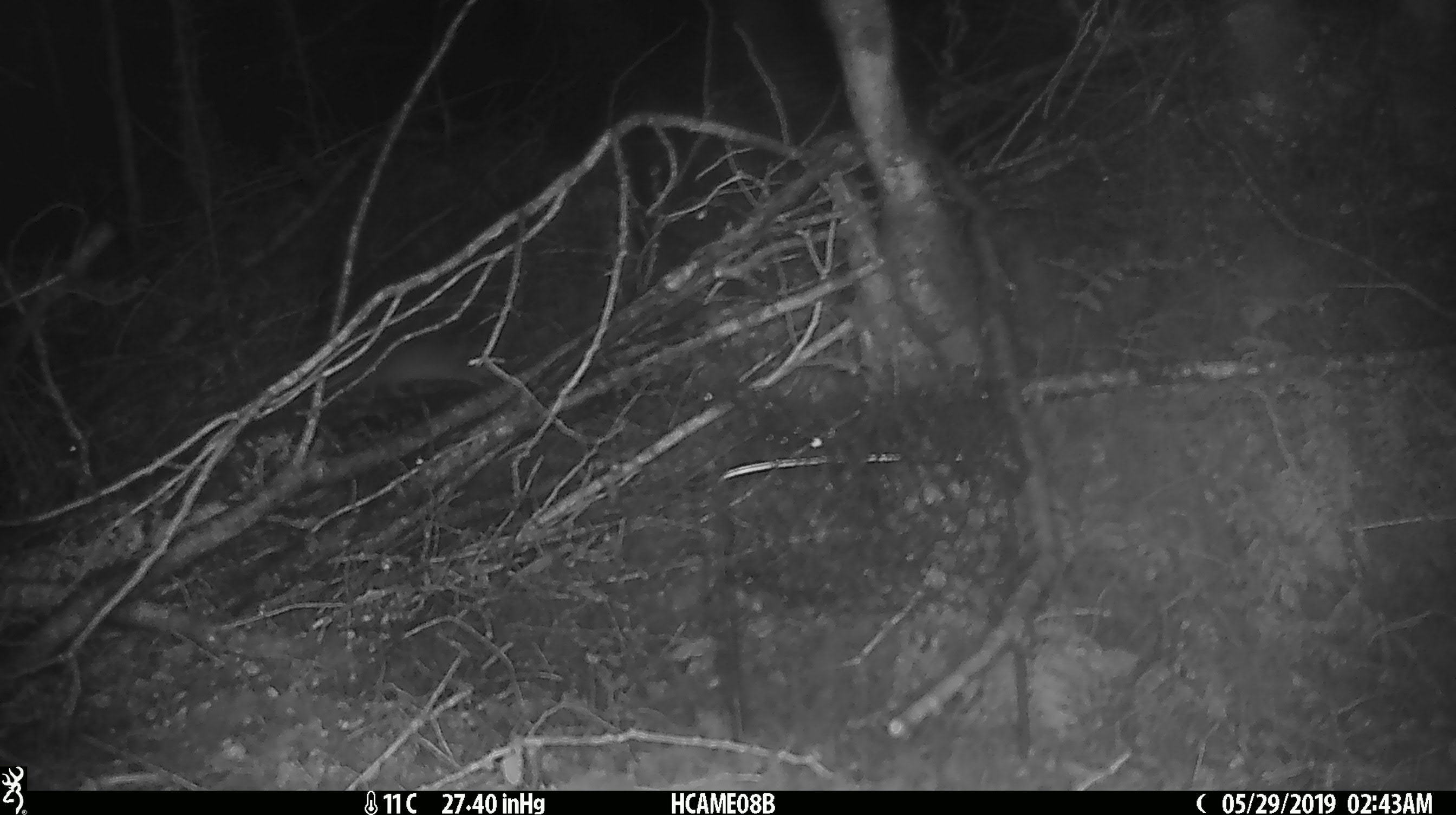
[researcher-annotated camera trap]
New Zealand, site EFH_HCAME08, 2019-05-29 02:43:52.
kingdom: Animalia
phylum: Chordata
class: Mammalia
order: Rodentia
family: Muridae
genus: Rattus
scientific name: Rattus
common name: rat